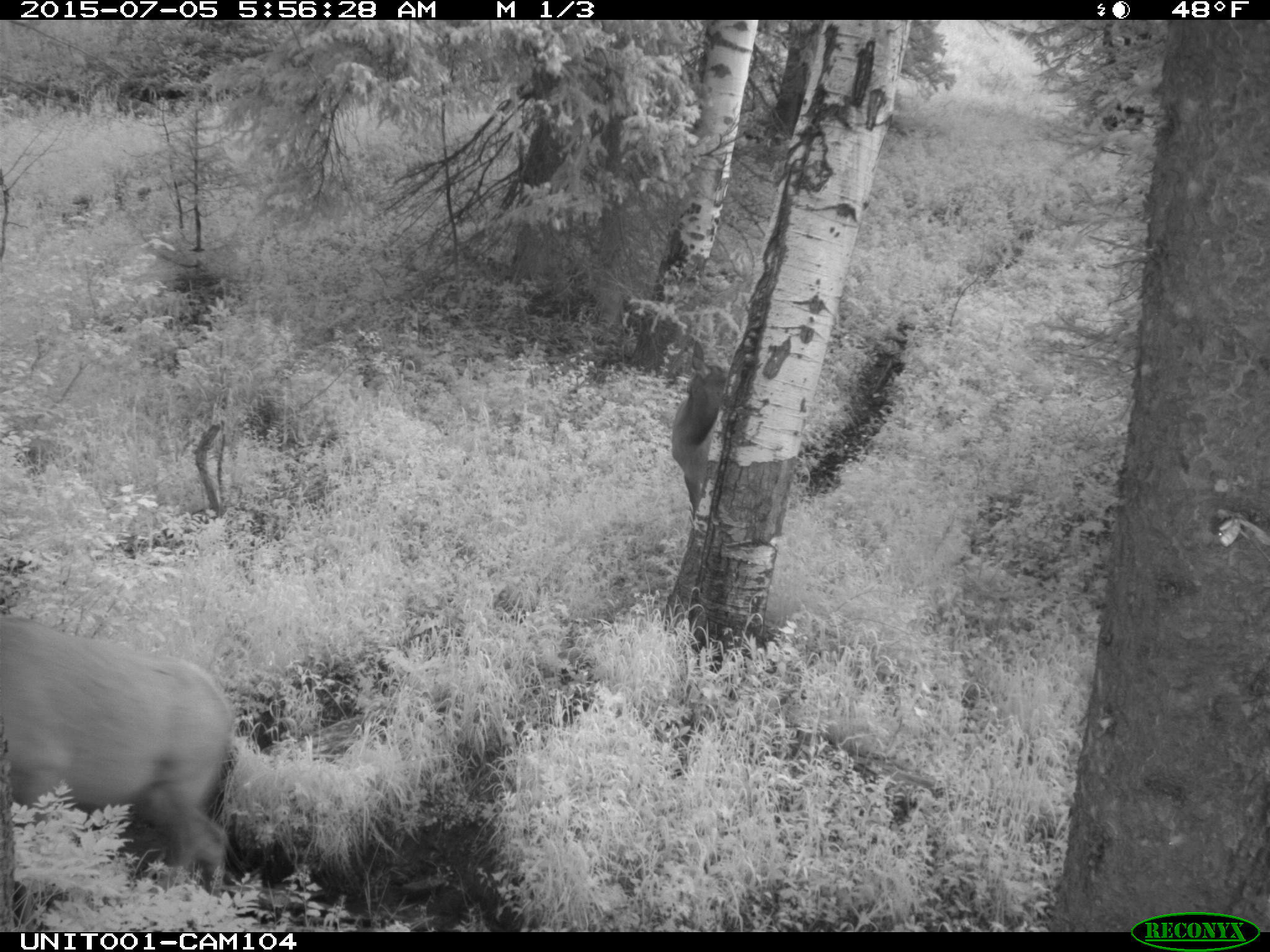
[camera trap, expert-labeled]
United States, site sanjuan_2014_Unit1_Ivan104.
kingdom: Animalia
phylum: Chordata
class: Mammalia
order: Artiodactyla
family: Cervidae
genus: Cervus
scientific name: Cervus elaphus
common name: red deer